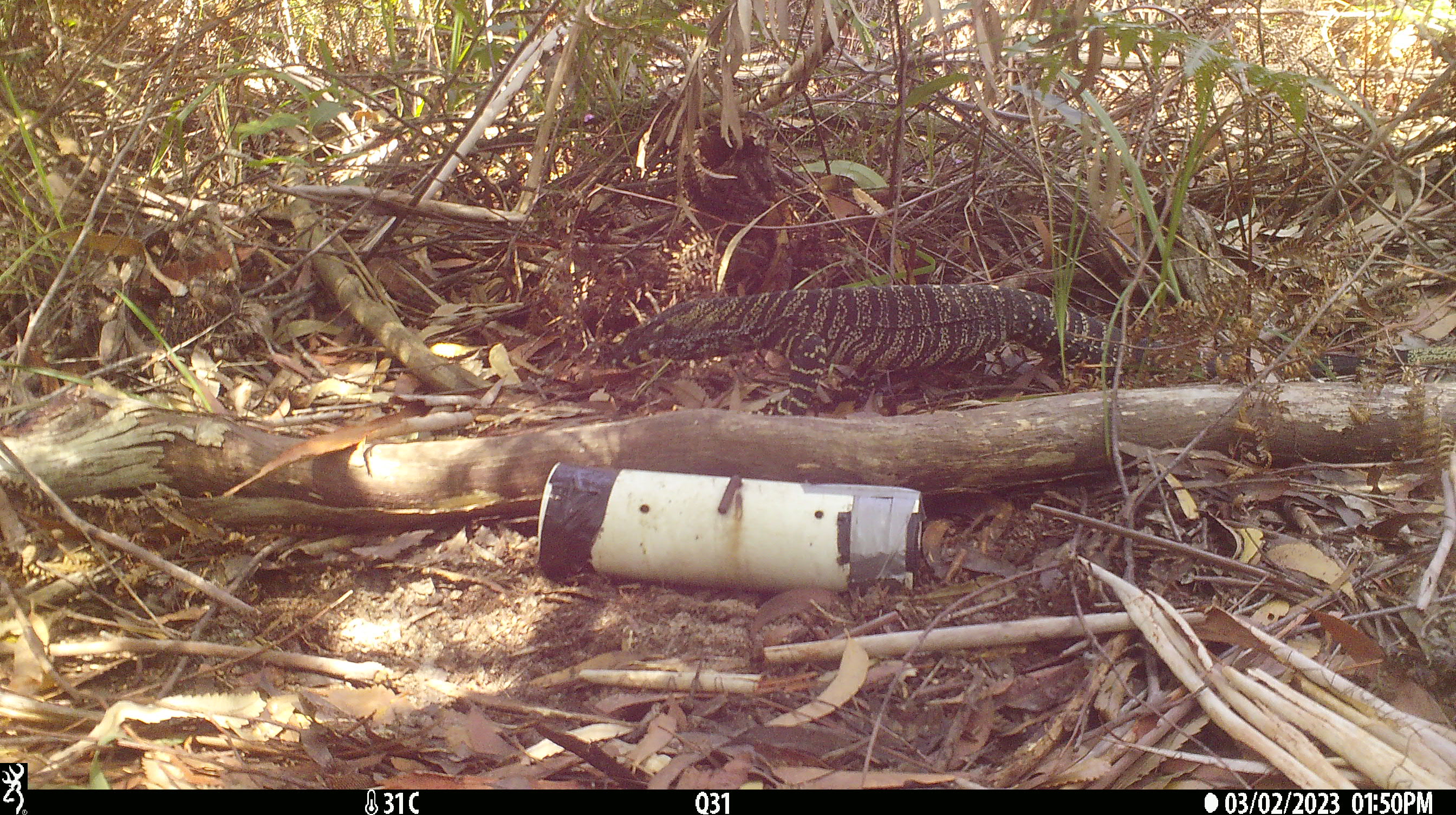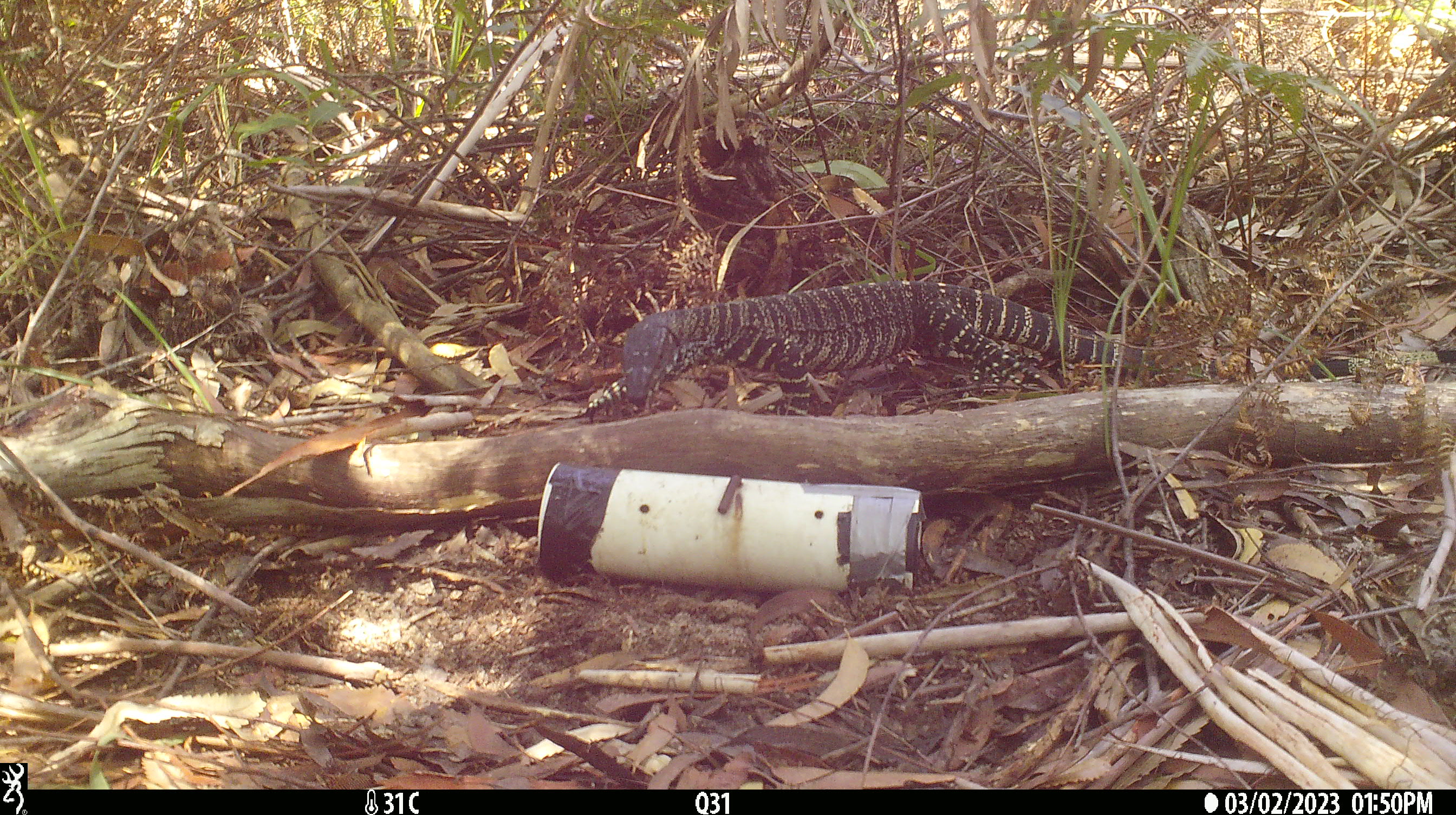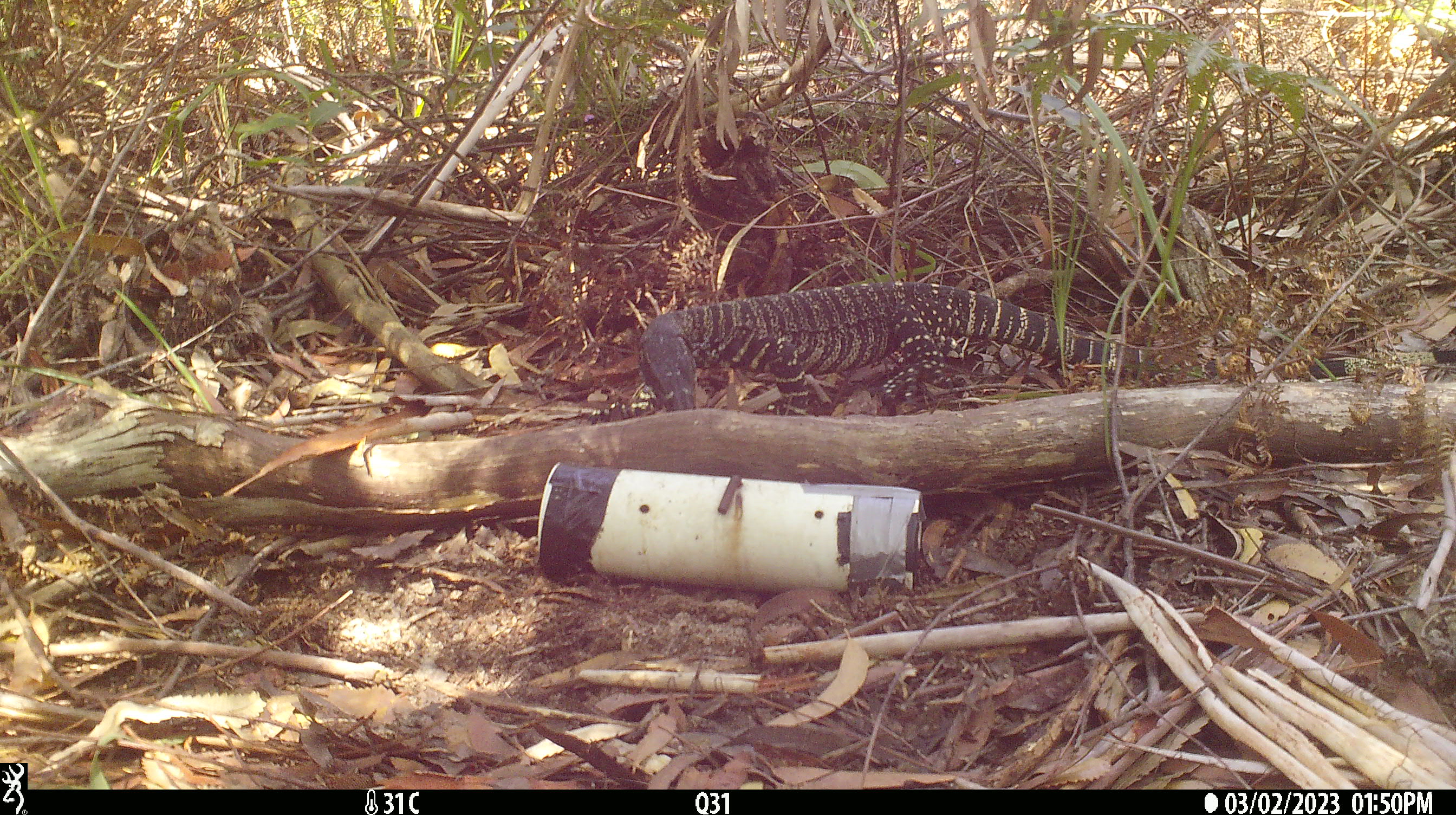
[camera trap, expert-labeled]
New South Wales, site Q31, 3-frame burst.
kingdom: Animalia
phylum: Chordata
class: Reptilia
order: Squamata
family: Varanidae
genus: Varanus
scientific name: Varanus varius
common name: lace monitor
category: goanna